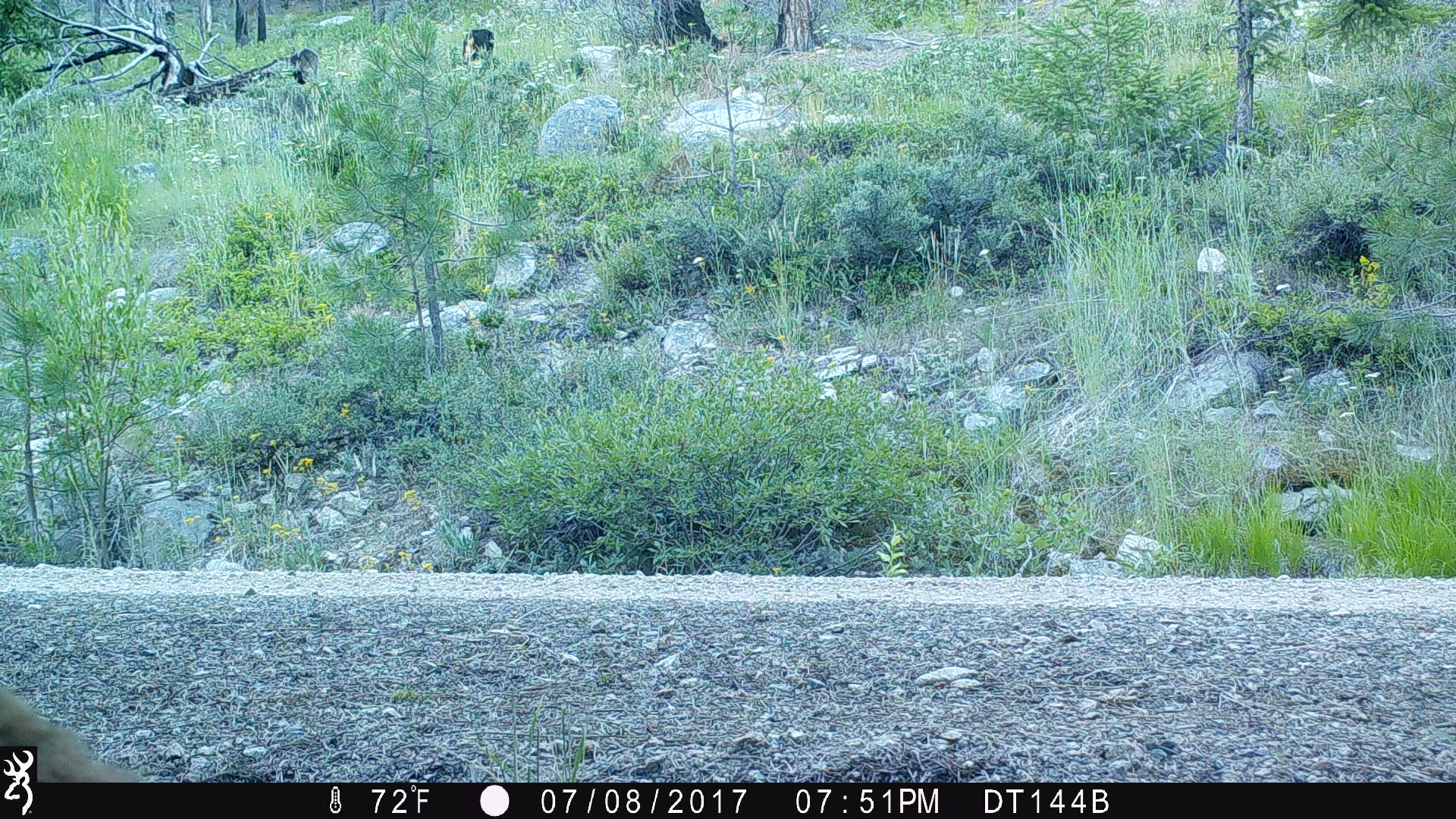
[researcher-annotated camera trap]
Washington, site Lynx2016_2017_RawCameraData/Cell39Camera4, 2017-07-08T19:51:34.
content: unidentified animal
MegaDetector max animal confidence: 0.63